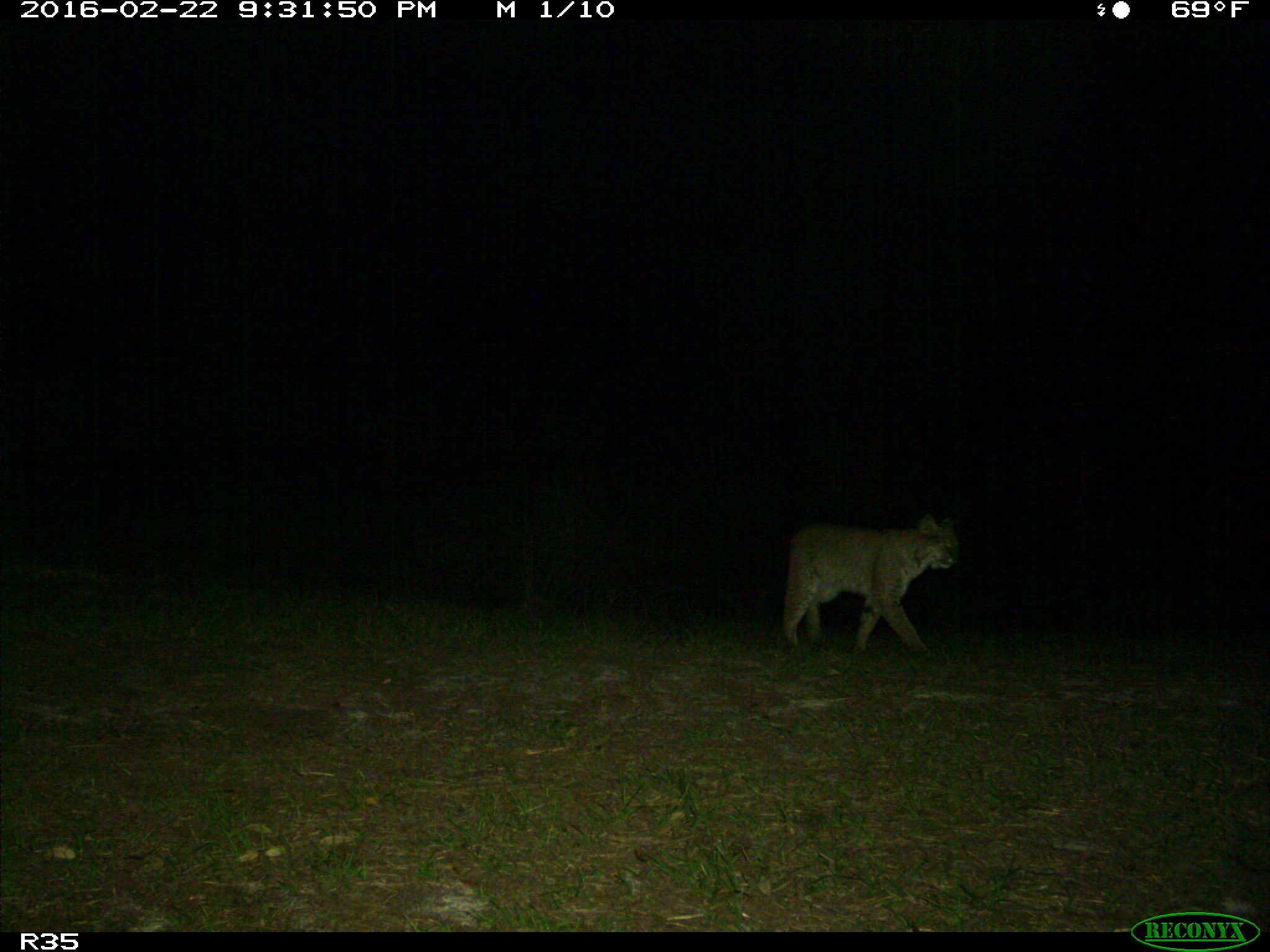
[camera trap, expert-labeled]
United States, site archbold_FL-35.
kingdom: Animalia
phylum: Chordata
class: Mammalia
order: Carnivora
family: Felidae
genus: Lynx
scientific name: Lynx rufus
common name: bobcat